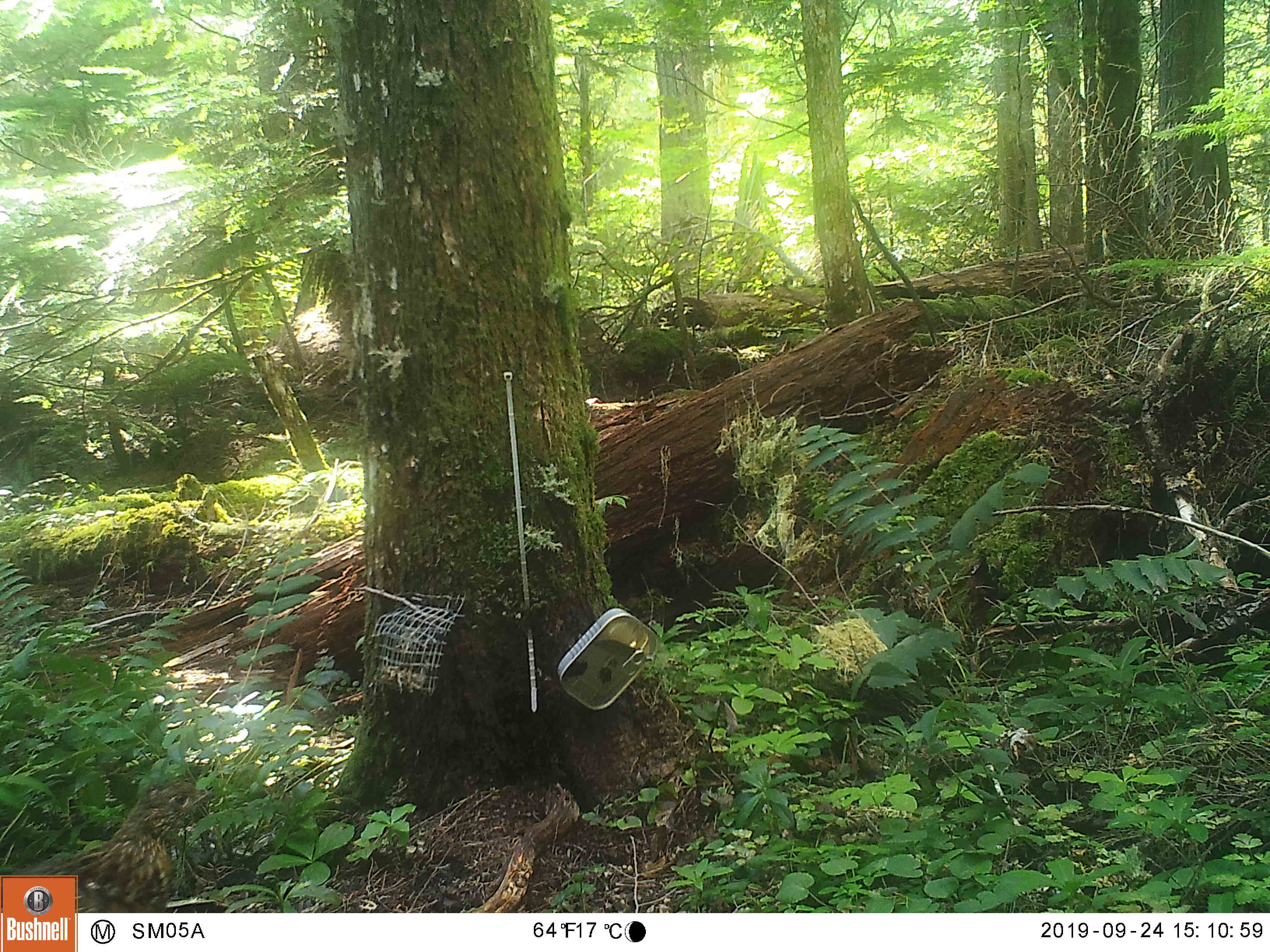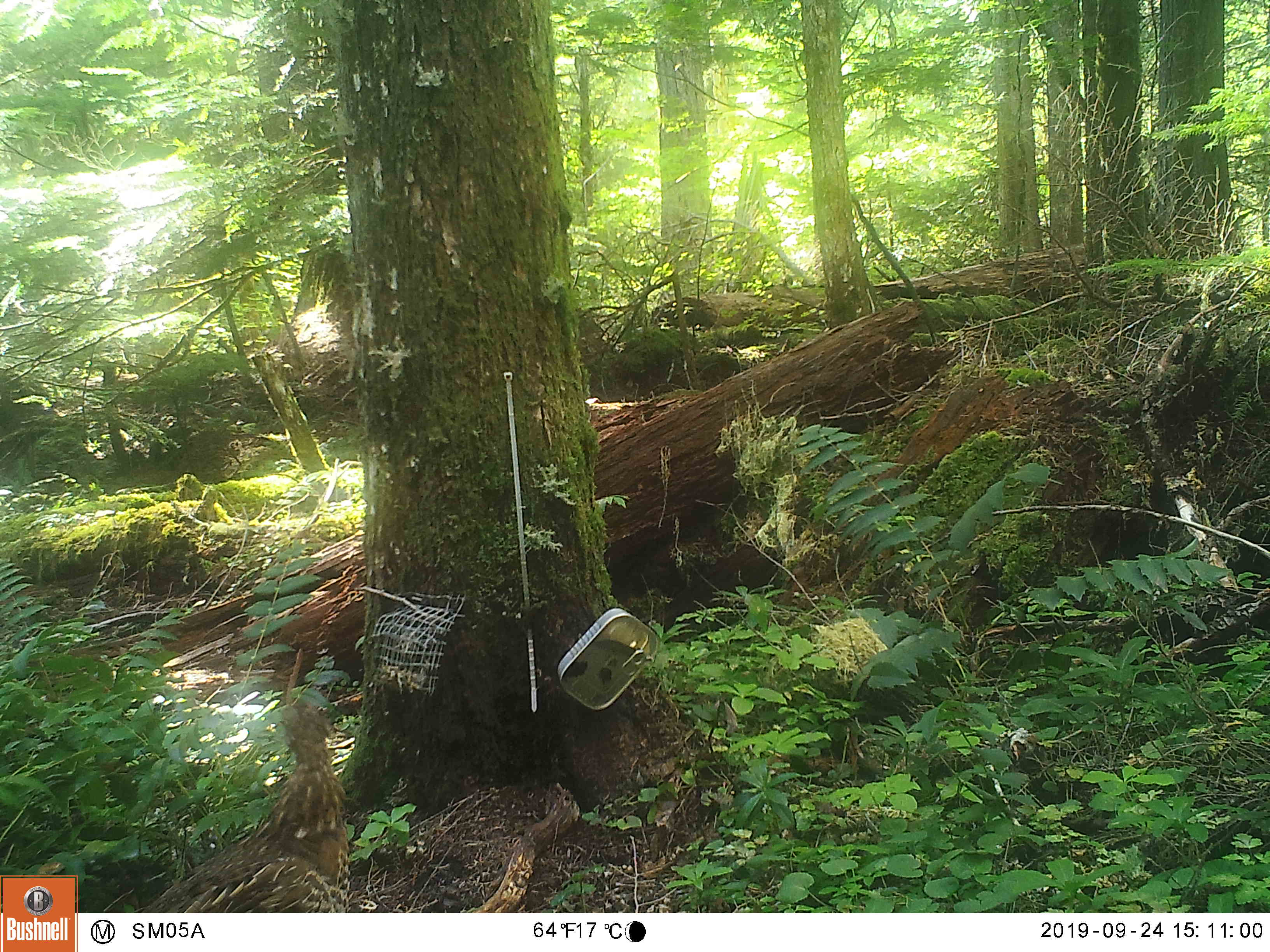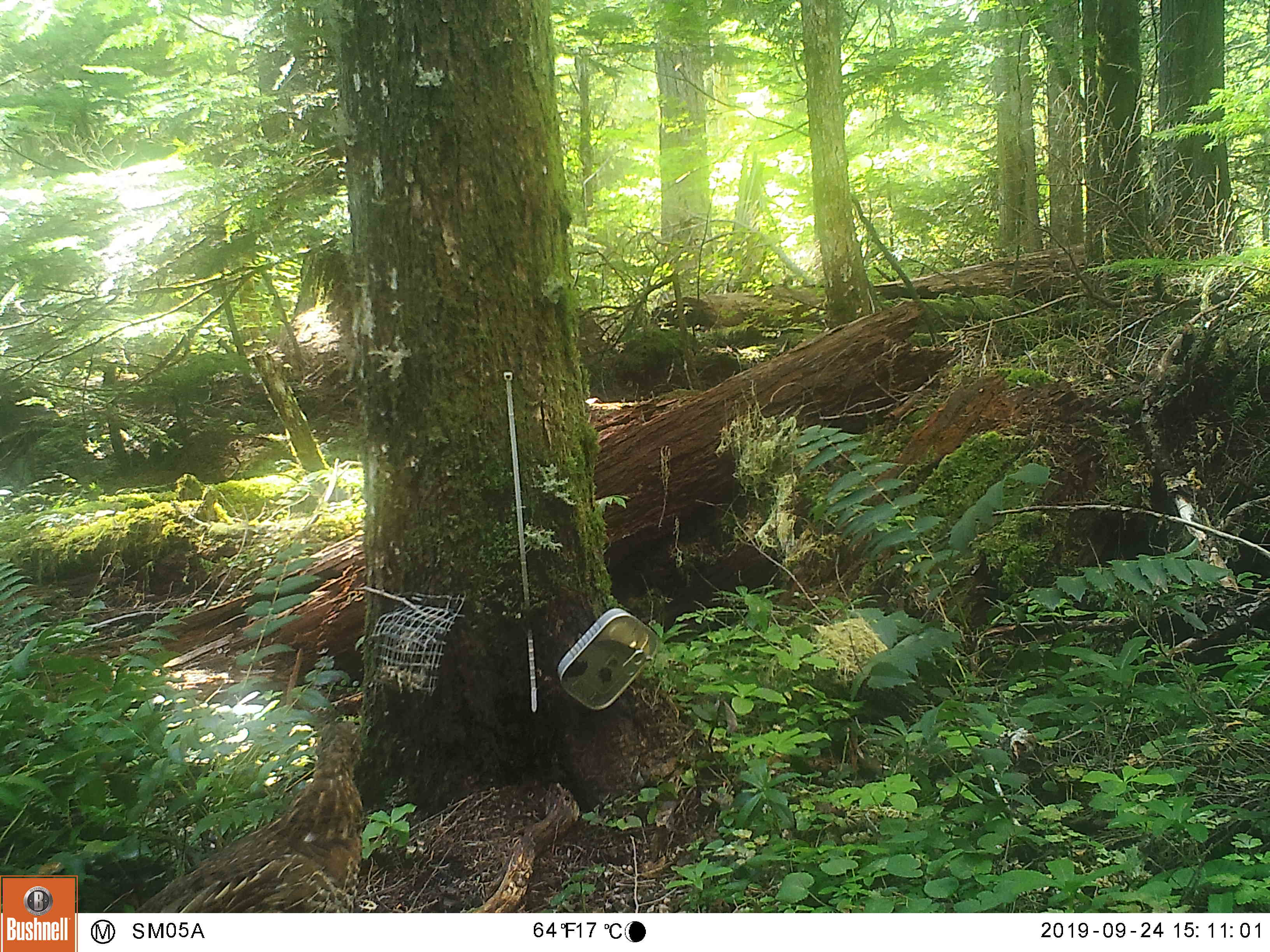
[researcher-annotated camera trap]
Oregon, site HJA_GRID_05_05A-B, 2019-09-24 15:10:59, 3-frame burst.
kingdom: Animalia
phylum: Chordata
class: Aves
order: Galliformes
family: Phasianidae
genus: Bonasa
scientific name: Bonasa umbellus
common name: ruffed grouse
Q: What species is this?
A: Ruffed grouse (Bonasa umbellus).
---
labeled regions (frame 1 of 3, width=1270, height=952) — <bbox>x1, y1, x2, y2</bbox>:
ruffed grouse: <bbox>80, 779, 211, 910</bbox>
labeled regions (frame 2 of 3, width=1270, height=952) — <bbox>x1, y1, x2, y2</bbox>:
ruffed grouse: <bbox>151, 706, 352, 910</bbox>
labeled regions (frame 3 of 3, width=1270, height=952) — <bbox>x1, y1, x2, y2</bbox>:
ruffed grouse: <bbox>152, 720, 365, 909</bbox>